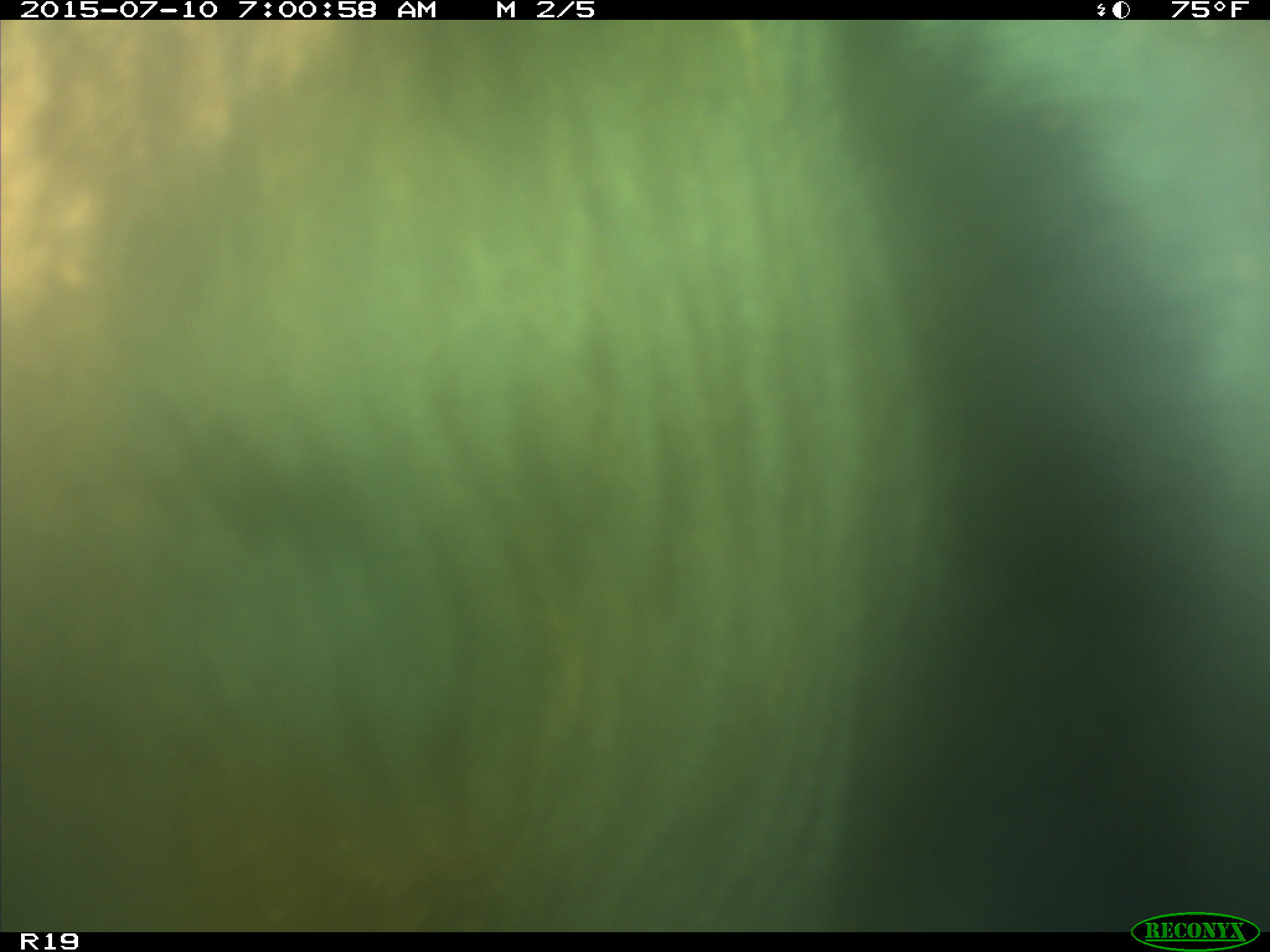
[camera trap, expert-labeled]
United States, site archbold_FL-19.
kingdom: Animalia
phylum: Chordata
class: Mammalia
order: Artiodactyla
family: Bovidae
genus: Bos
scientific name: Bos taurus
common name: domestic cow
Bos taurus (domestic cow).